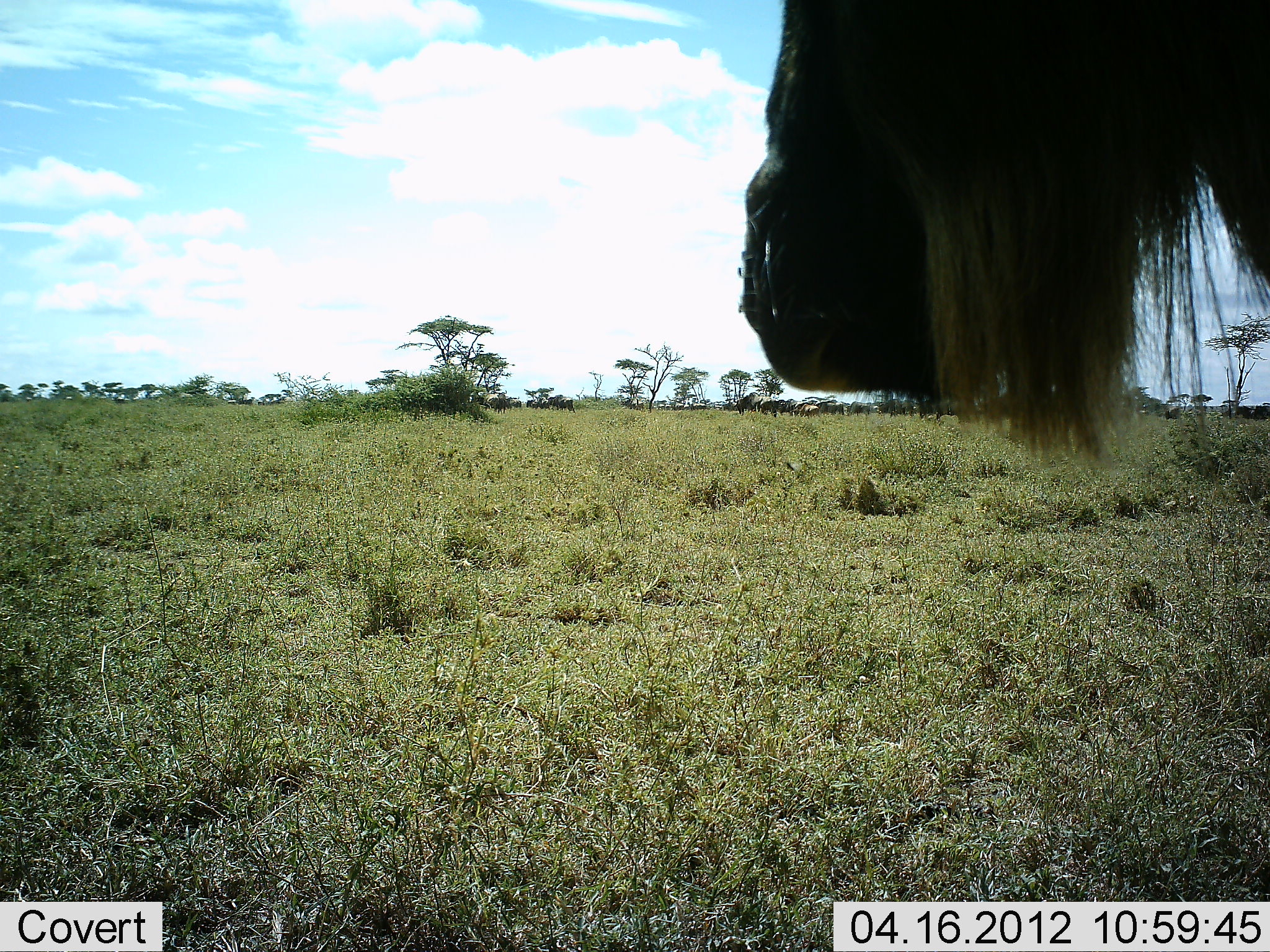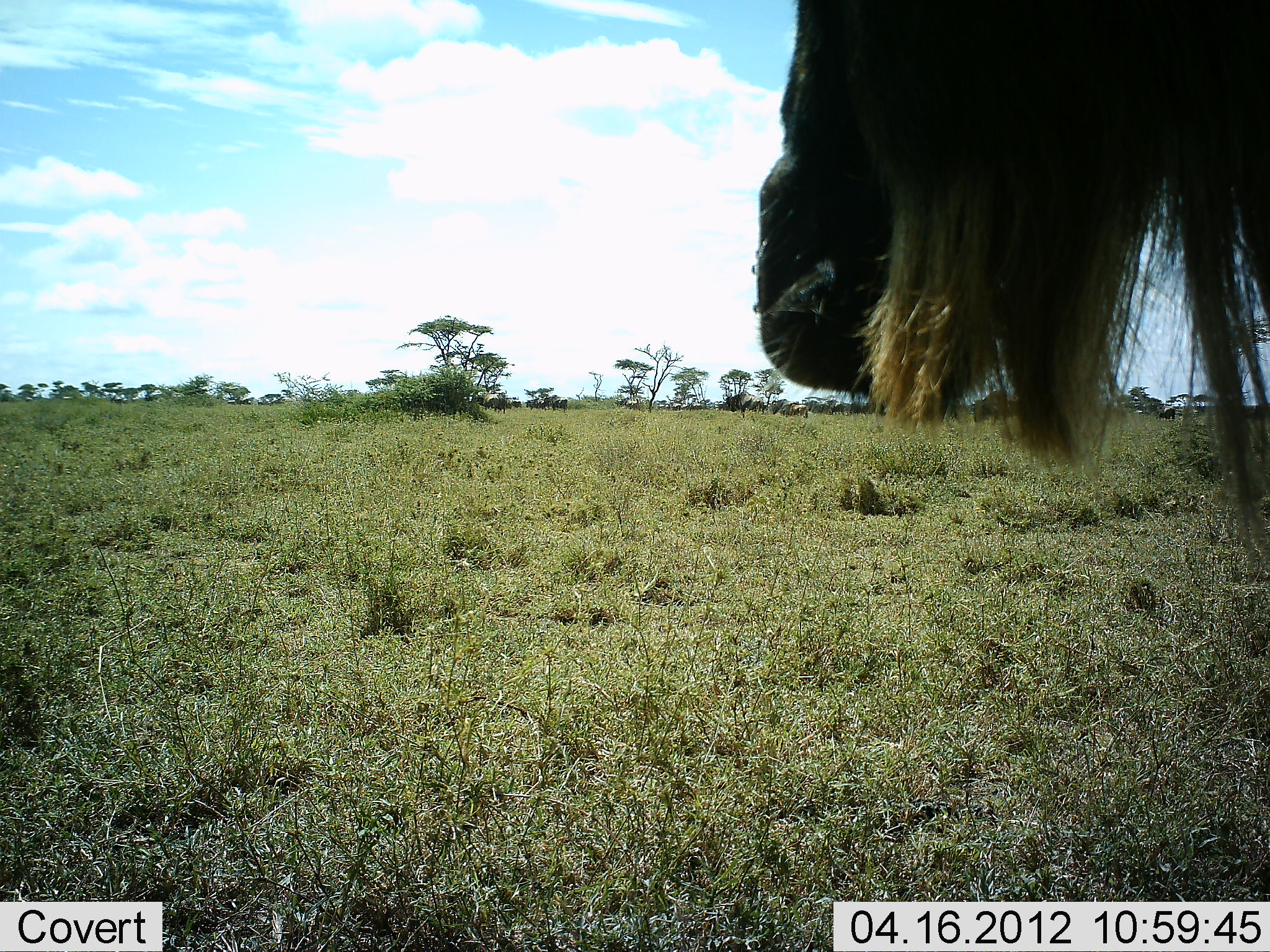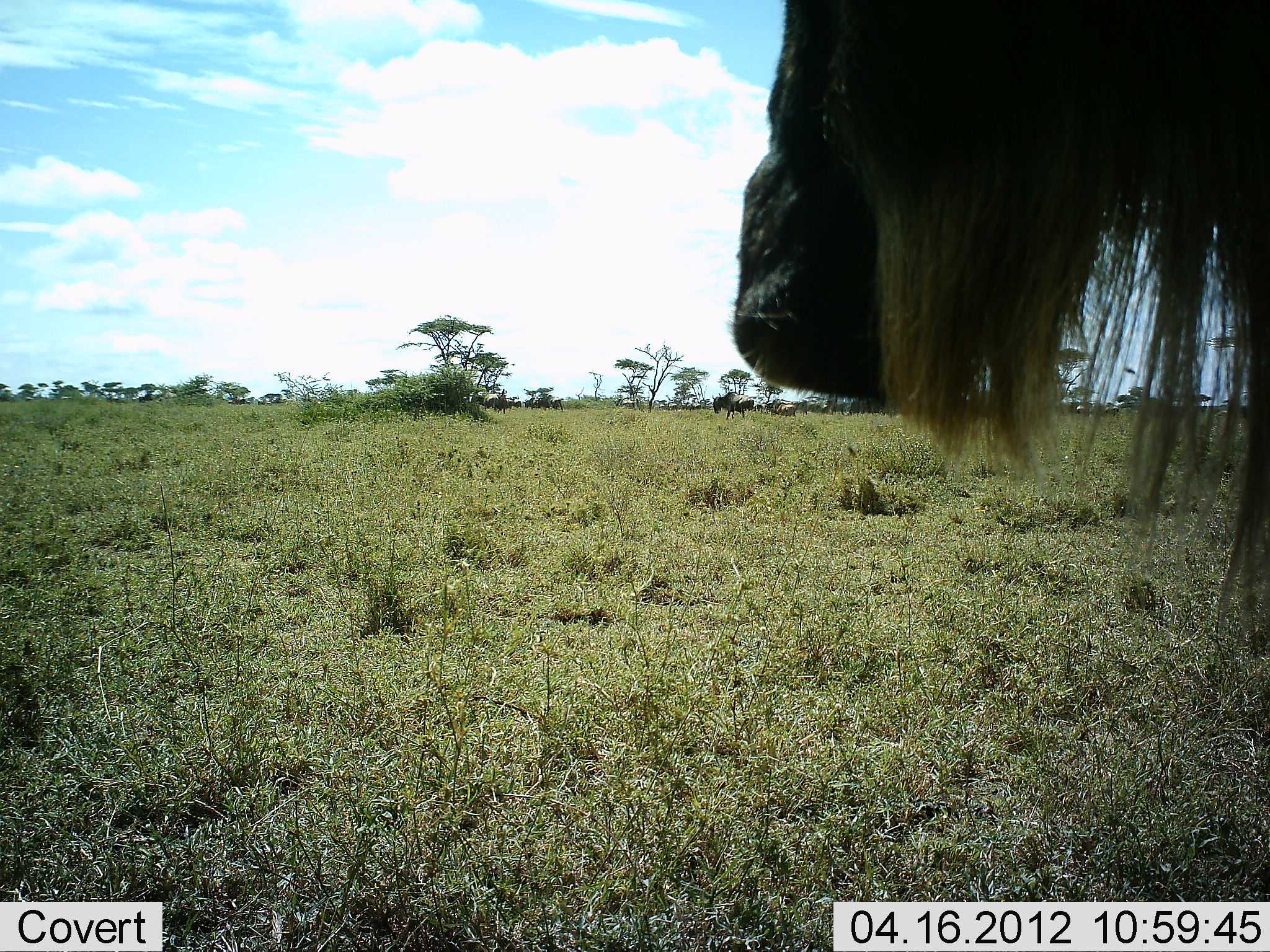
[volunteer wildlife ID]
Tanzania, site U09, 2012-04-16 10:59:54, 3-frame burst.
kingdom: Animalia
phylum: Chordata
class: Mammalia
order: Artiodactyla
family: Bovidae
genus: Connochaetes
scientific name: Connochaetes taurinus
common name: blue wildebeest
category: wildebeest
Wildebeest (blue wildebeest) (Connochaetes taurinus), count 10. Behavior (volunteer vote fractions): standing 100%, resting 0%, moving 54%, interacting 0%. Young present (vote fraction): 8%. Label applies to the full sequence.